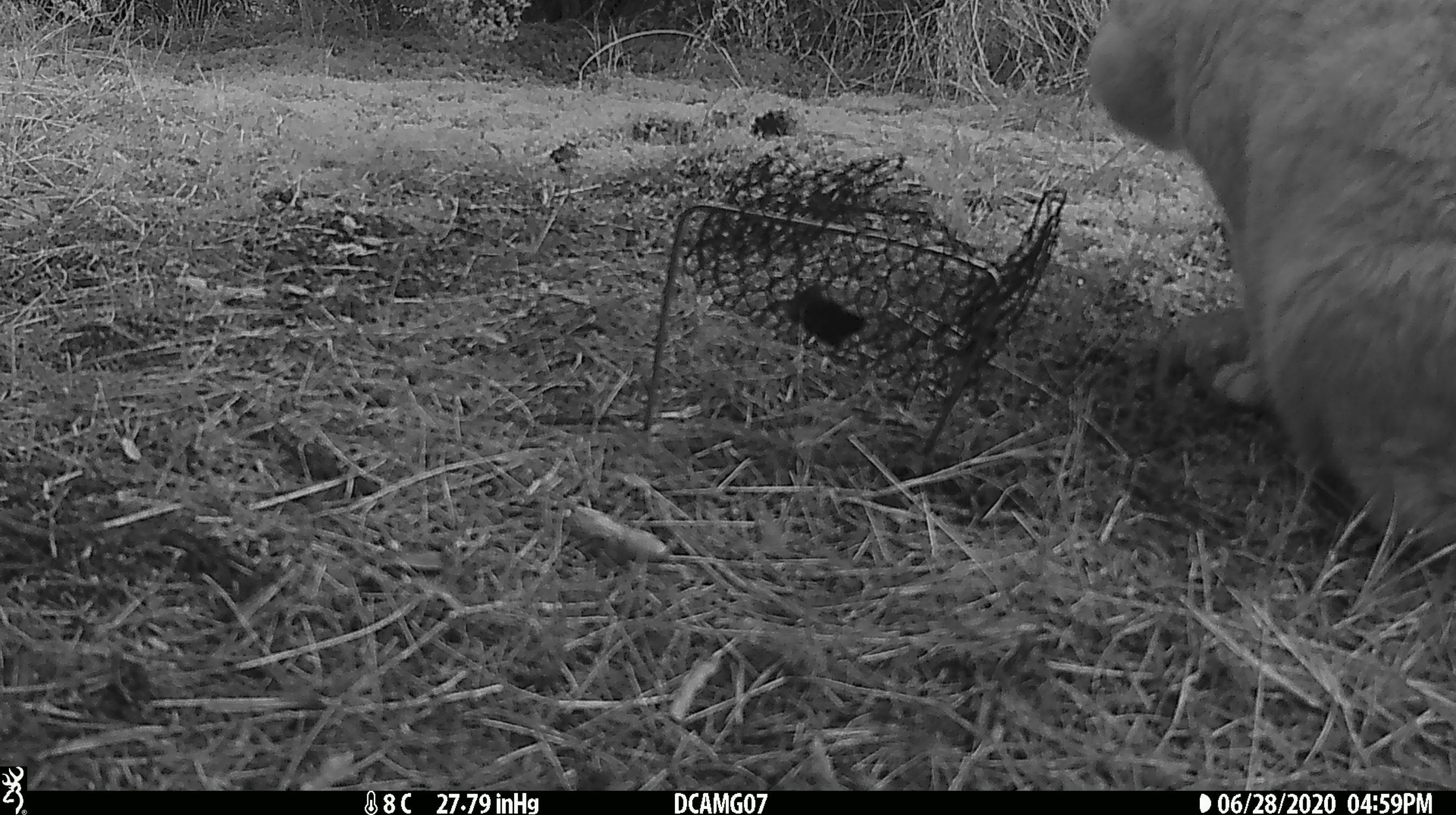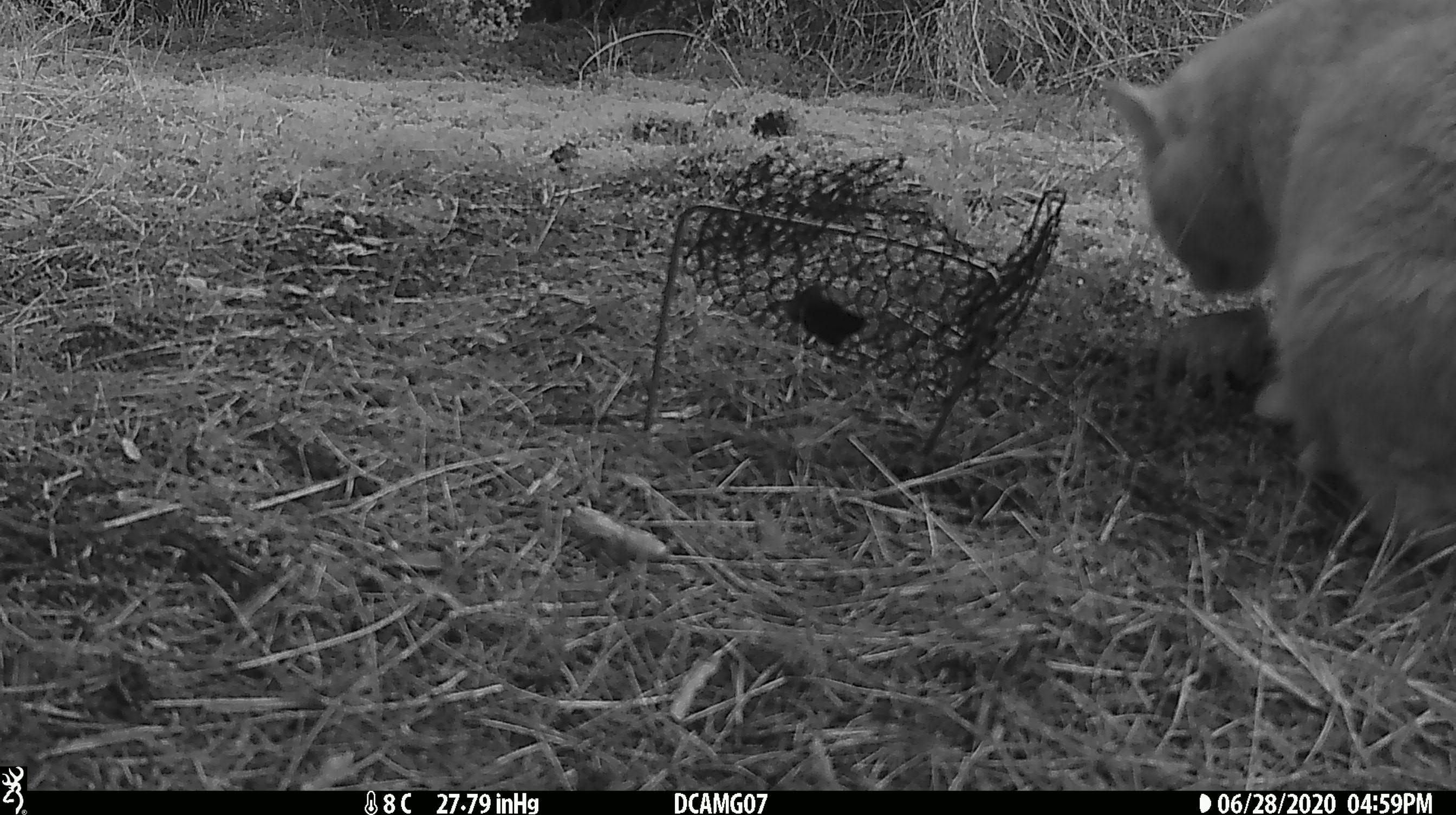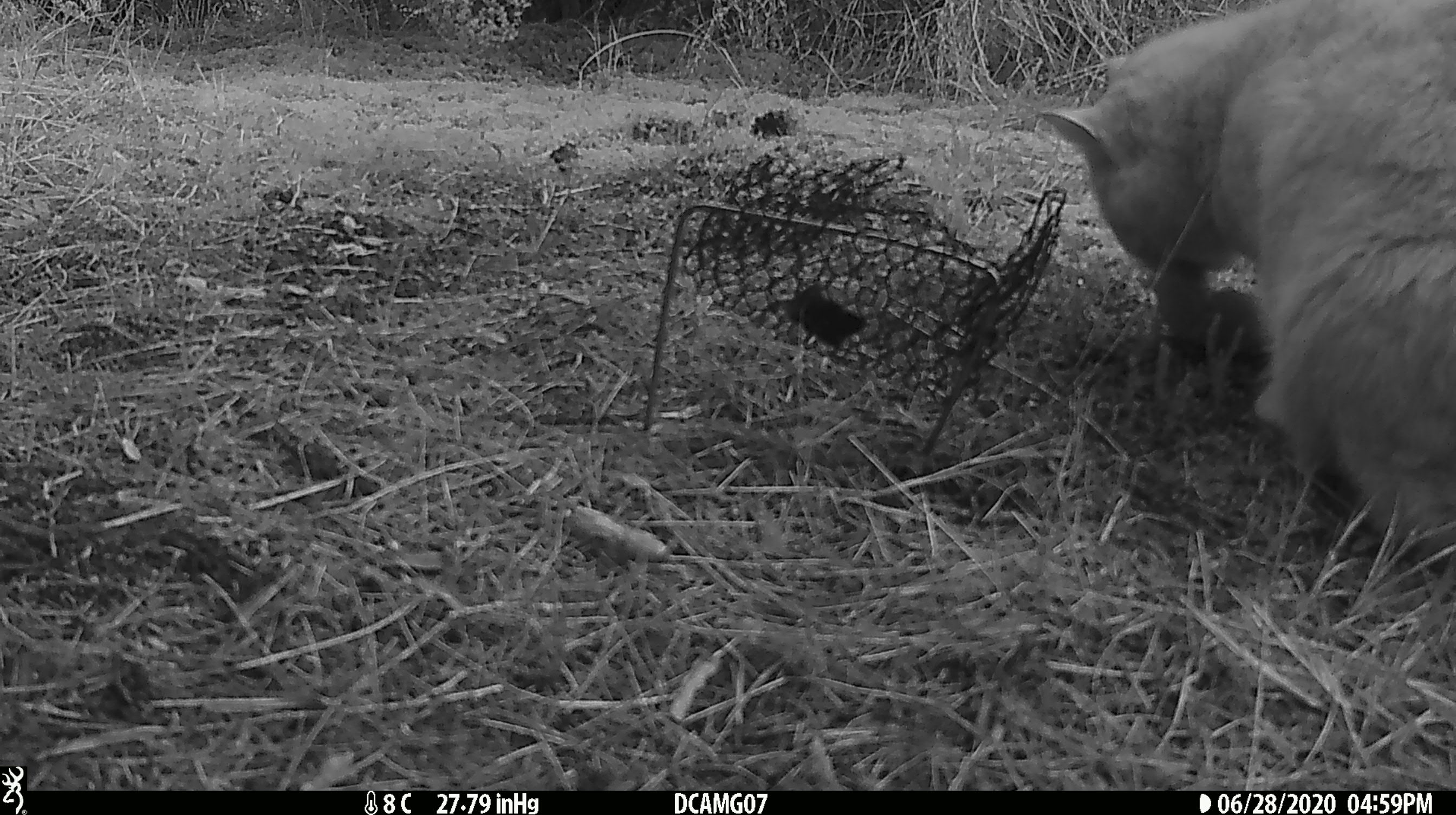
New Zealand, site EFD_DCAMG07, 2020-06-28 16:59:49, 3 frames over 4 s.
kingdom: Animalia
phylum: Chordata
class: Mammalia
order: Carnivora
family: Felidae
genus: Felis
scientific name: Felis catus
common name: domestic cat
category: cat